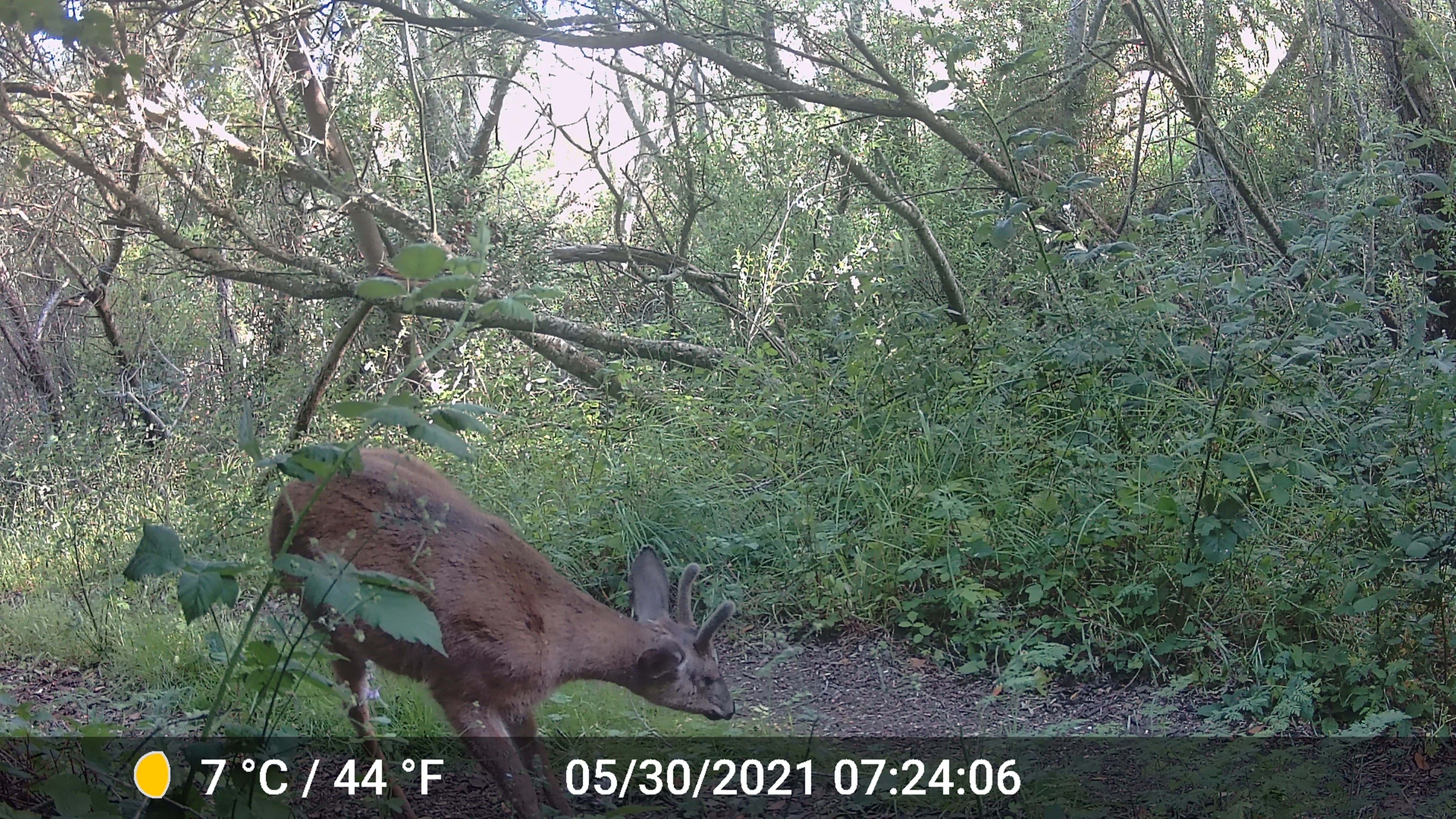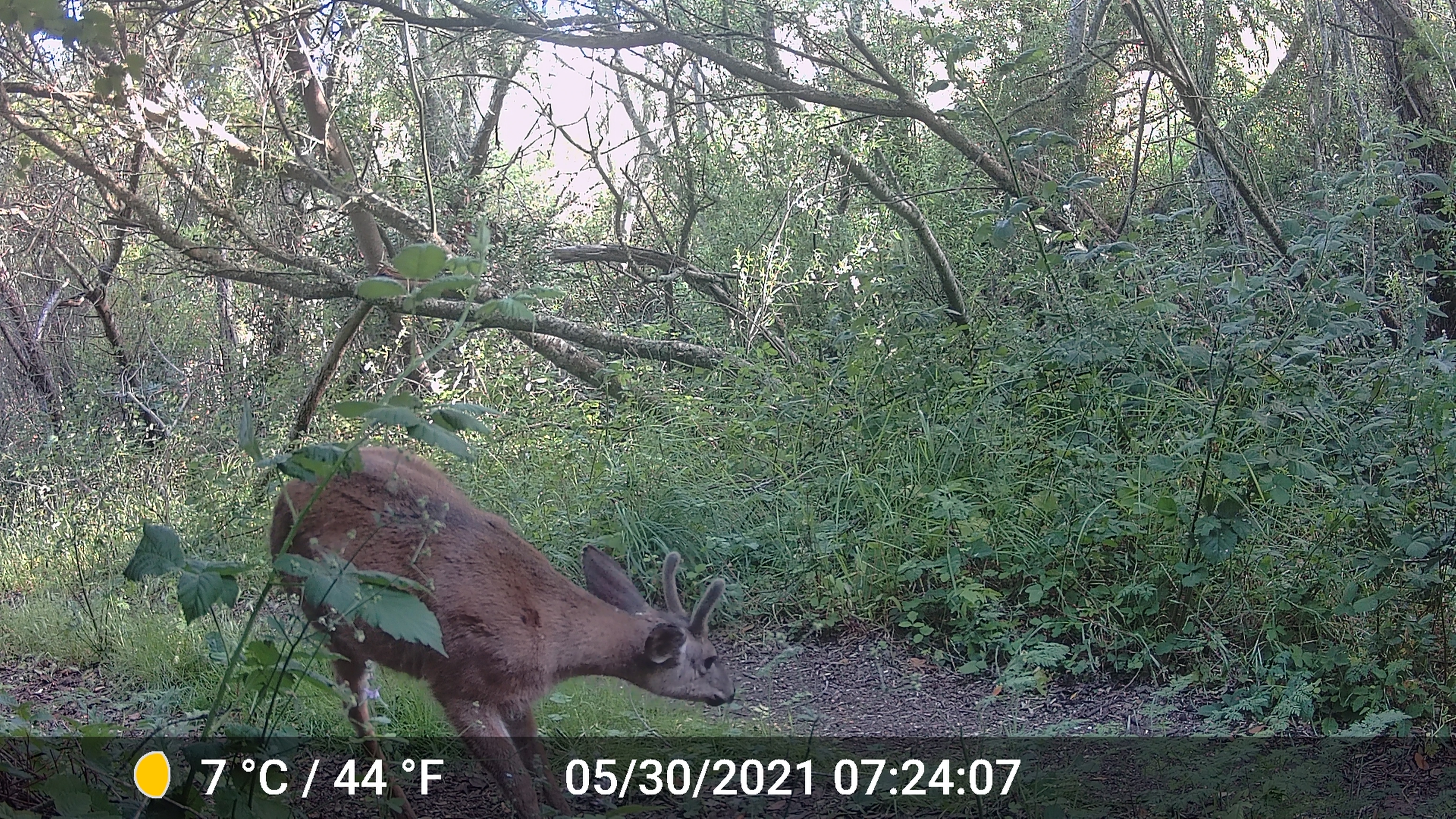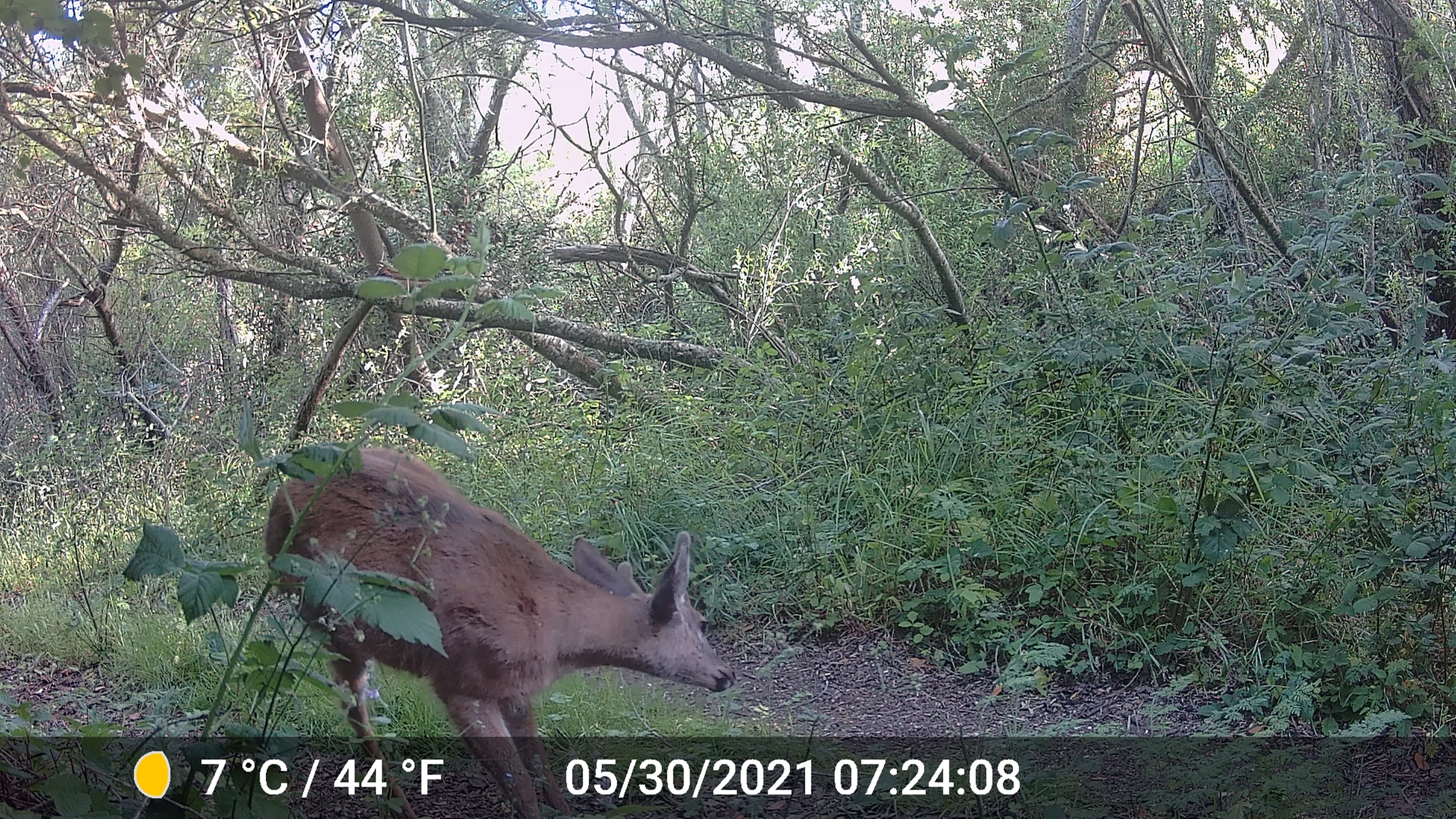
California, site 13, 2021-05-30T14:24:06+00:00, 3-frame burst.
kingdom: Animalia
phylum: Chordata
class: Mammalia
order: Artiodactyla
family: Cervidae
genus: Odocoileus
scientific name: Odocoileus hemionus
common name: mule deer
Mule deer (Odocoileus hemionus).